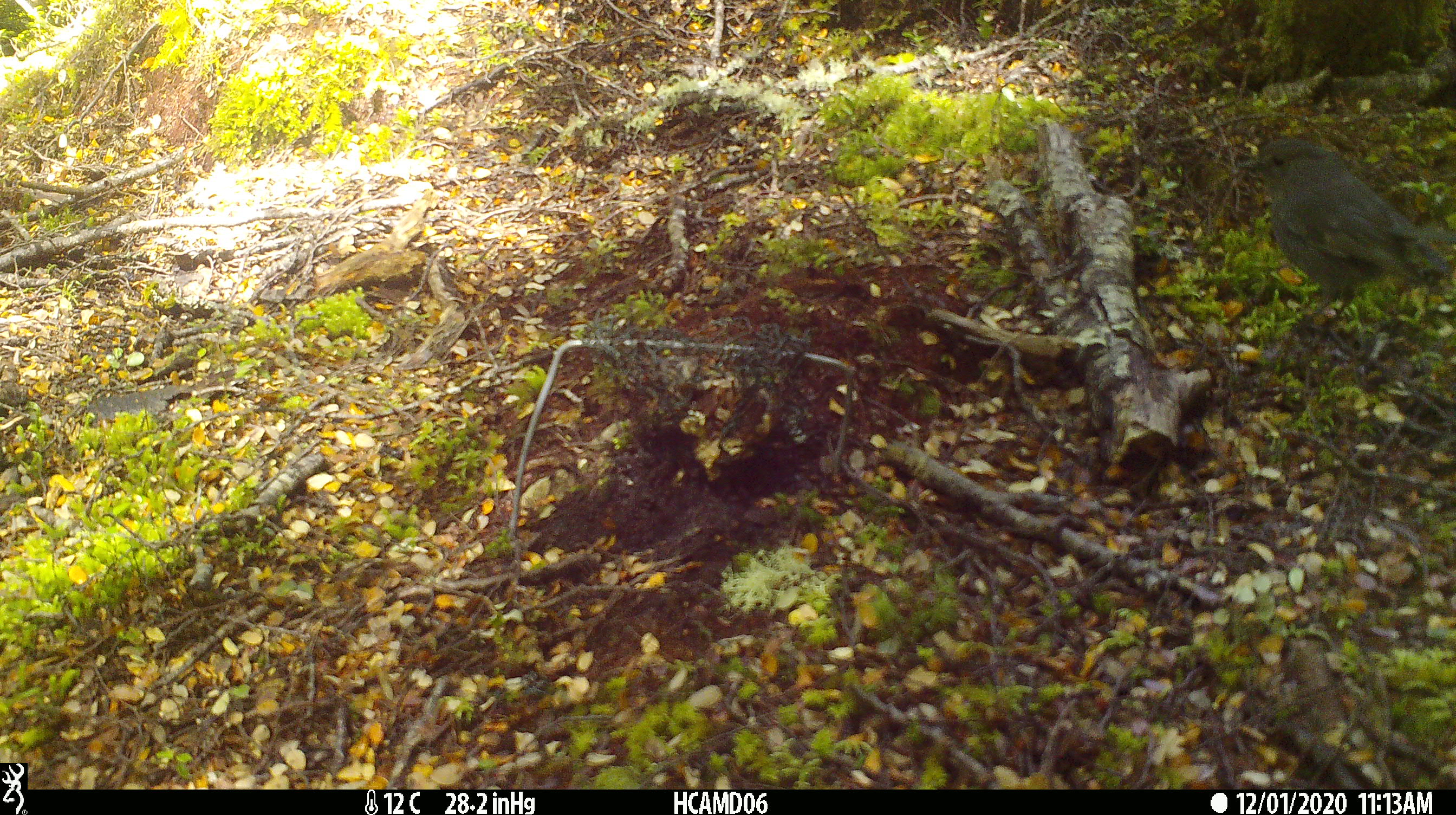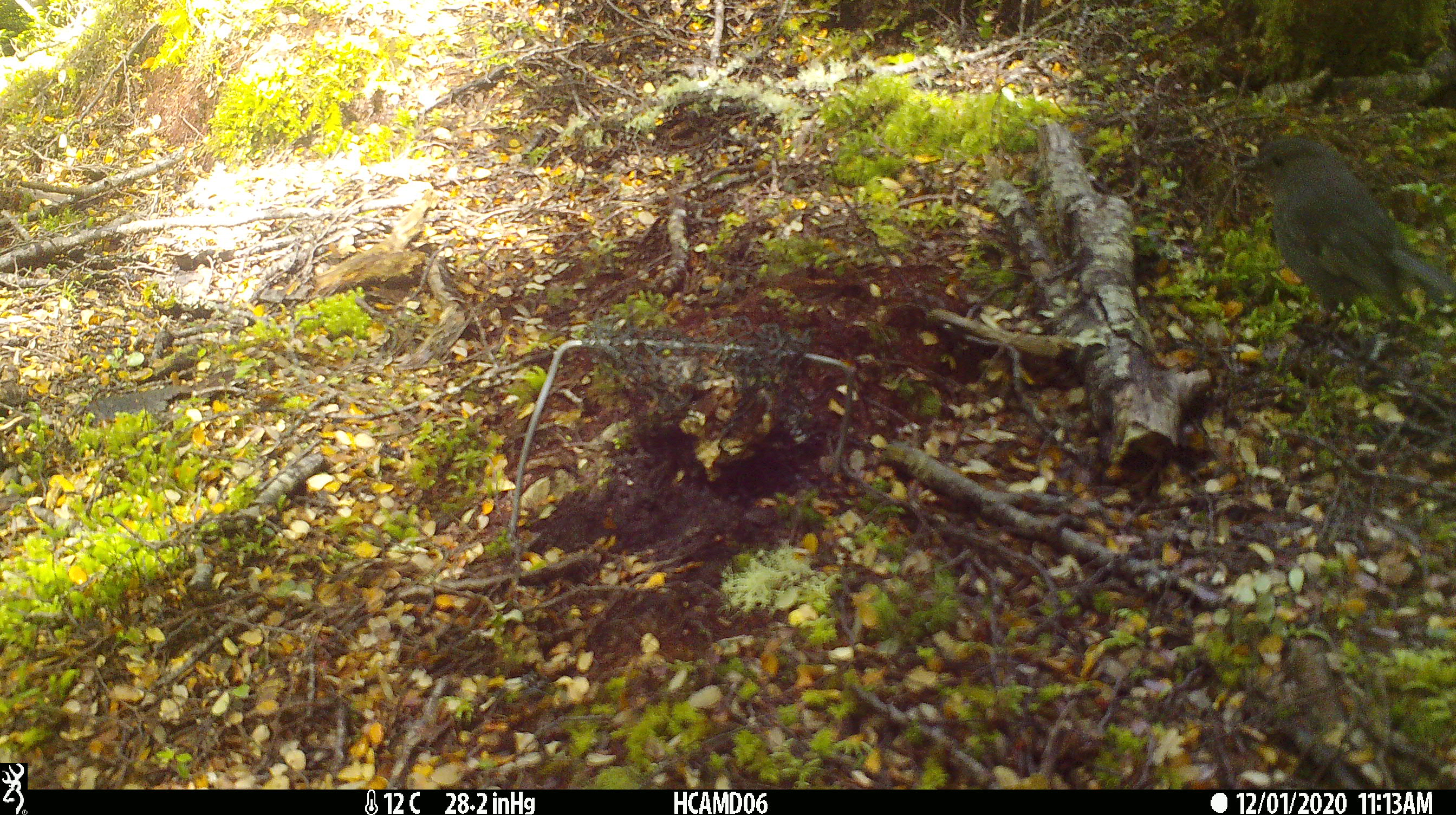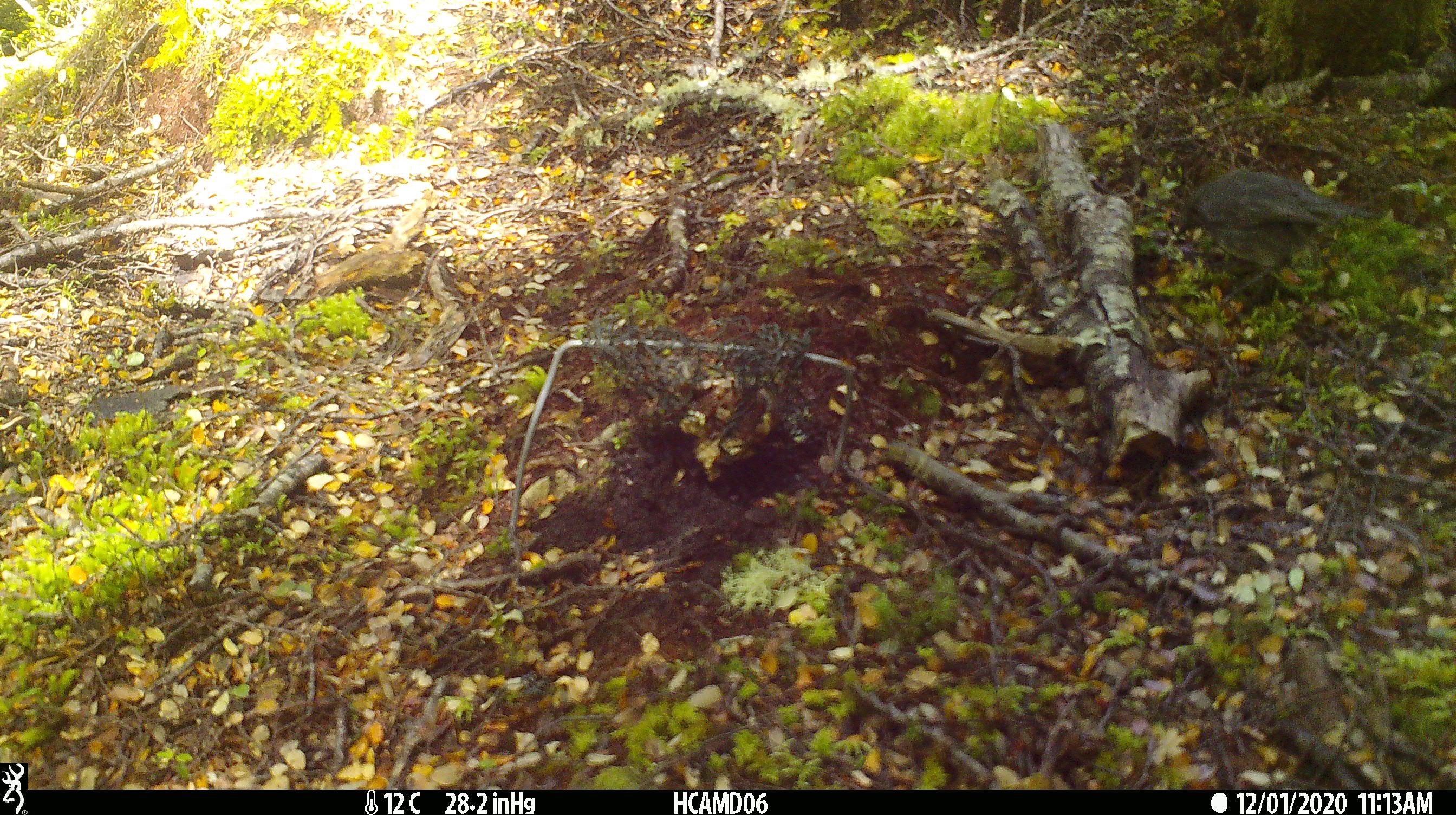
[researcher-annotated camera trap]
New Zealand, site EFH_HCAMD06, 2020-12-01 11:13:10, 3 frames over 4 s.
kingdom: Animalia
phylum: Chordata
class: Aves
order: Passeriformes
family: Petroicidae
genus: Petroica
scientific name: Petroica australis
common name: new zealand robin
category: robin